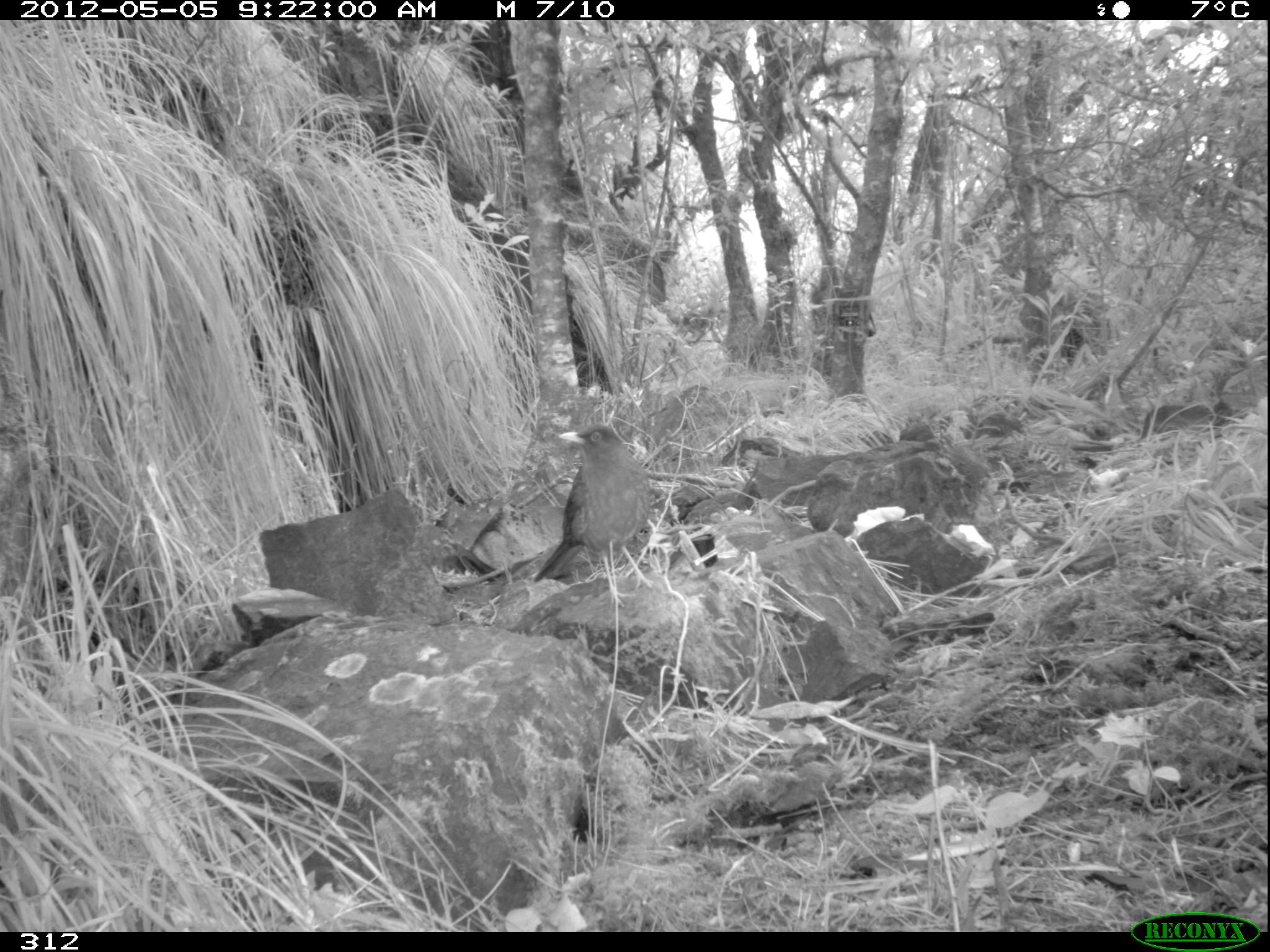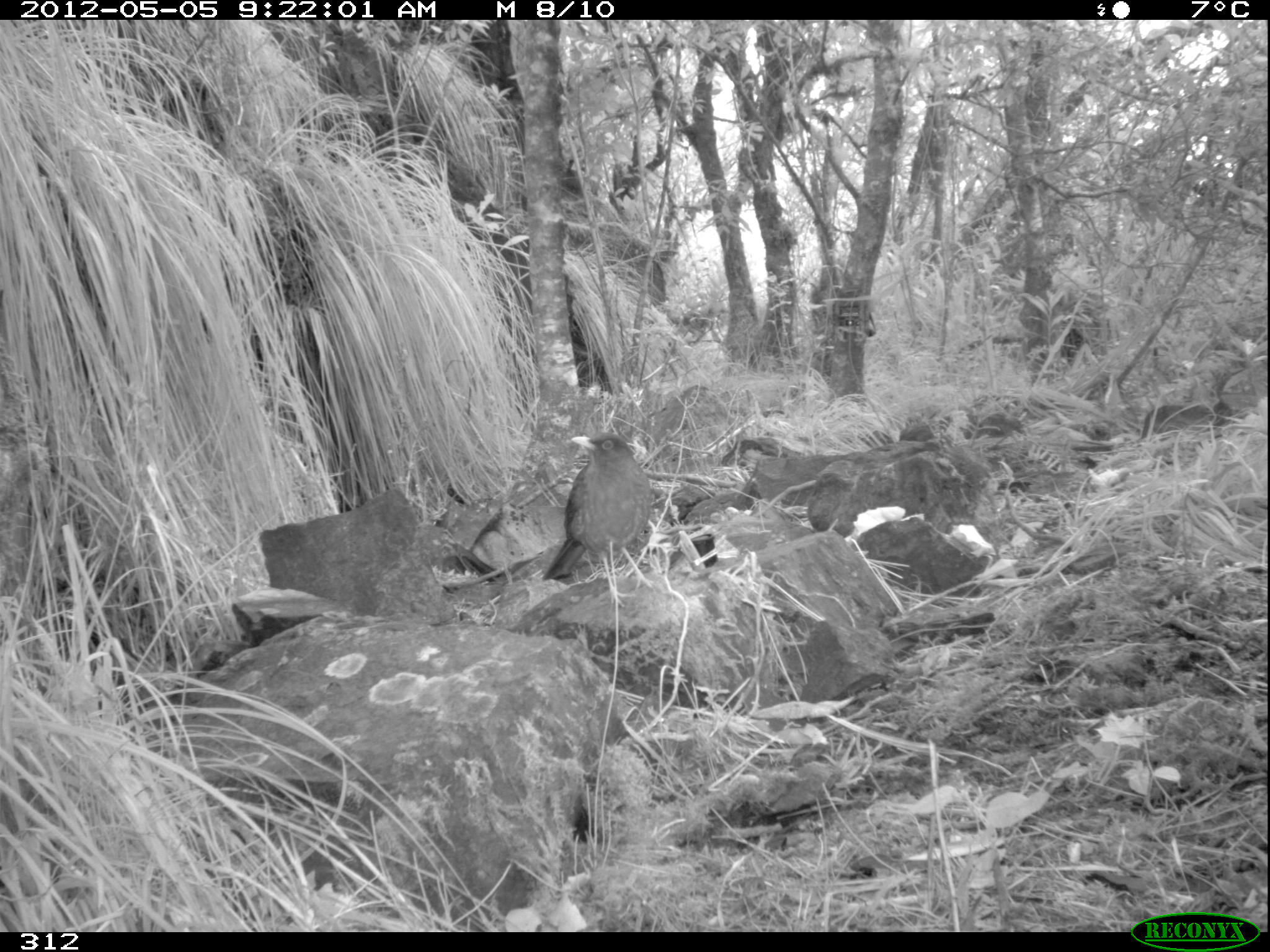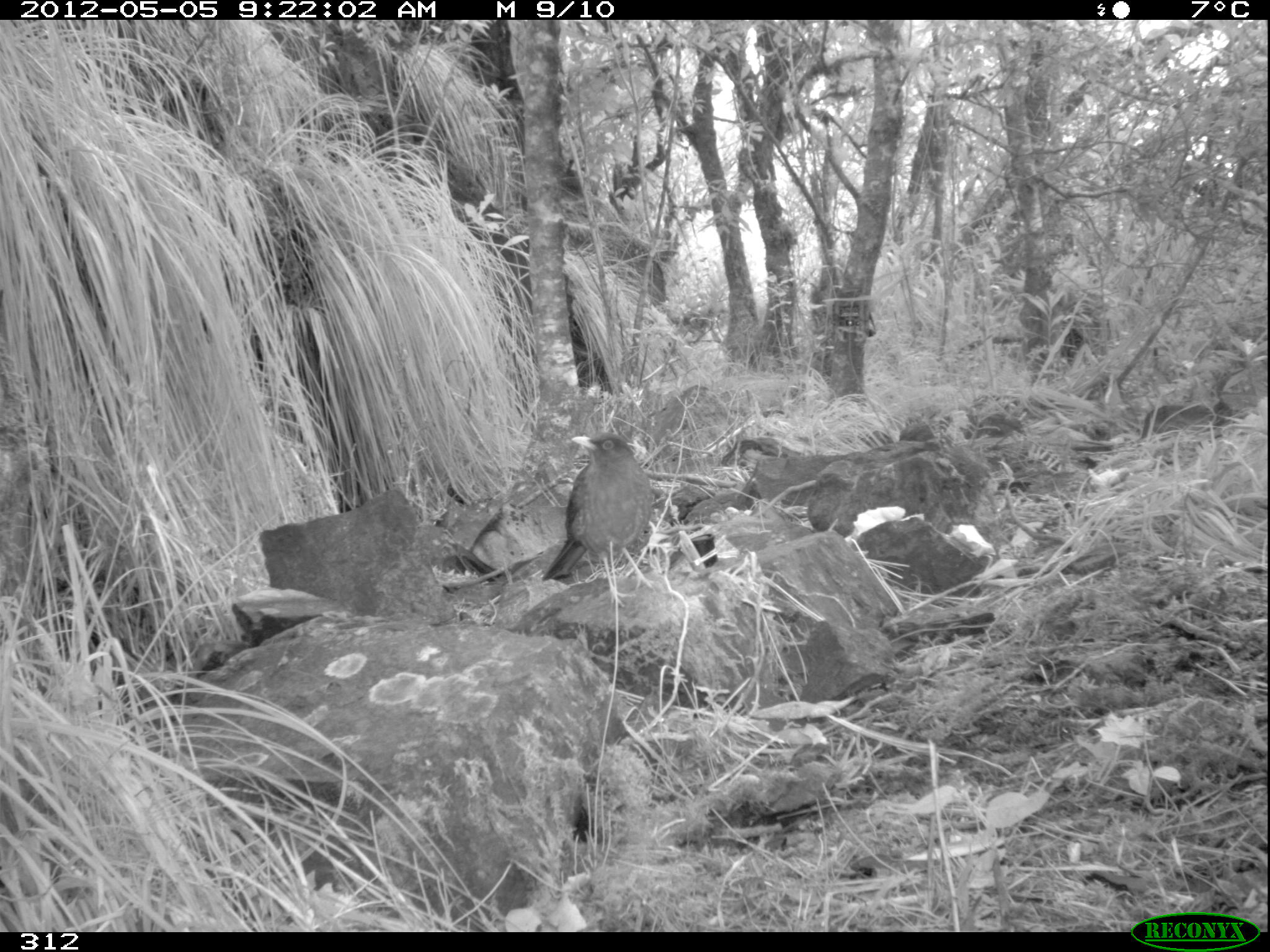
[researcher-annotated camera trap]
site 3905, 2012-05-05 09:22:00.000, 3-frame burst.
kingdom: Animalia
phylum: Chordata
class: Aves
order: Passeriformes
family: Turdidae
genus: Turdus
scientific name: Turdus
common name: true thrushes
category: turdus sp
Turdus sp (true thrushes) (Turdus).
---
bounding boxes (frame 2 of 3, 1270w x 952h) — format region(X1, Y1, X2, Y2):
turdus sp: region(540, 431, 655, 608)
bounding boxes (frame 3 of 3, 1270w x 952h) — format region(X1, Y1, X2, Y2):
turdus sp: region(541, 432, 655, 608)